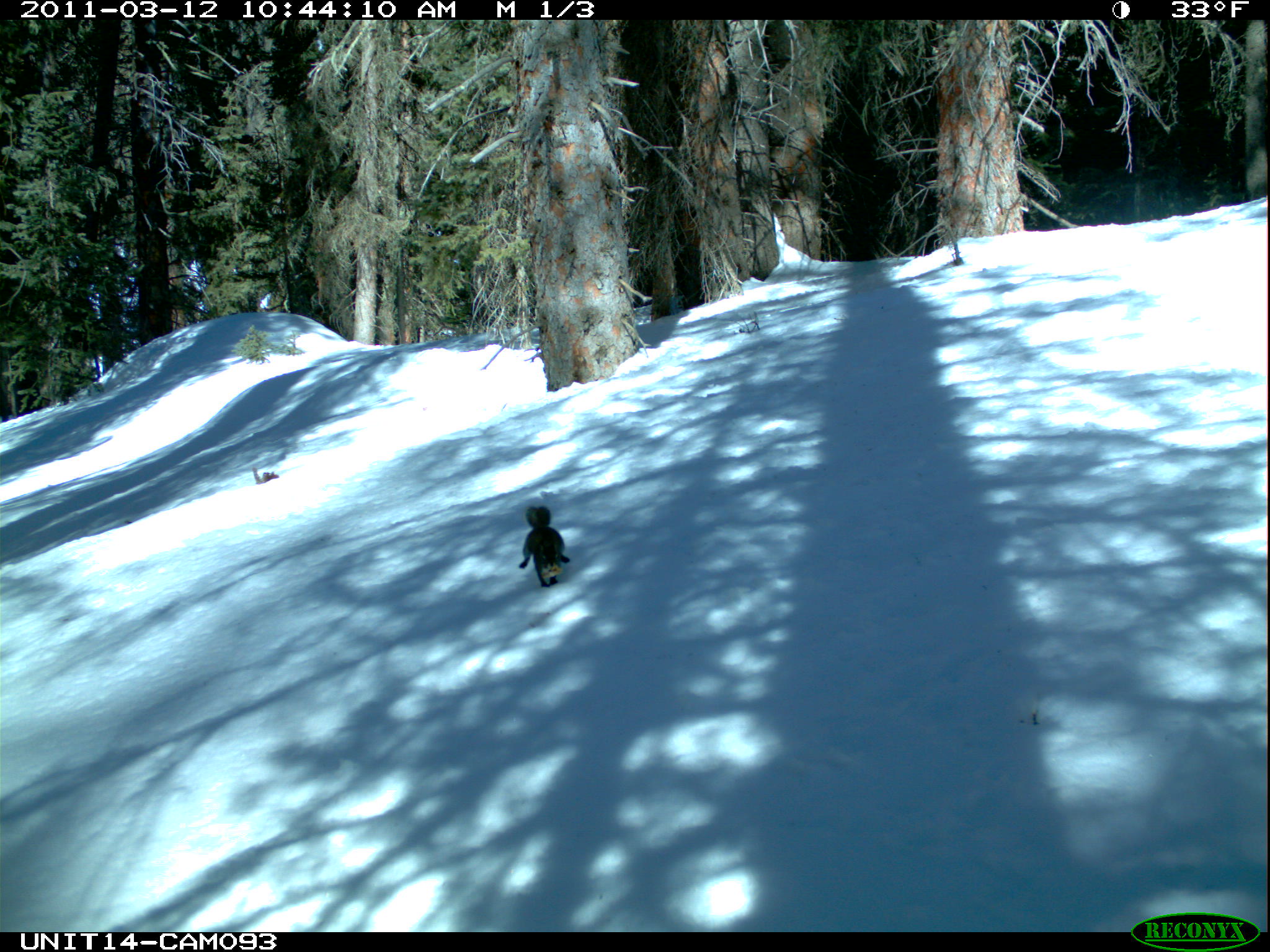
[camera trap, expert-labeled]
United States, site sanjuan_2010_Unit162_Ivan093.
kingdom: Animalia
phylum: Chordata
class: Mammalia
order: Rodentia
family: Sciuridae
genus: Tamiasciurus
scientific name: Tamiasciurus hudsonicus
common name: american red squirrel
Tamiasciurus hudsonicus (american red squirrel).